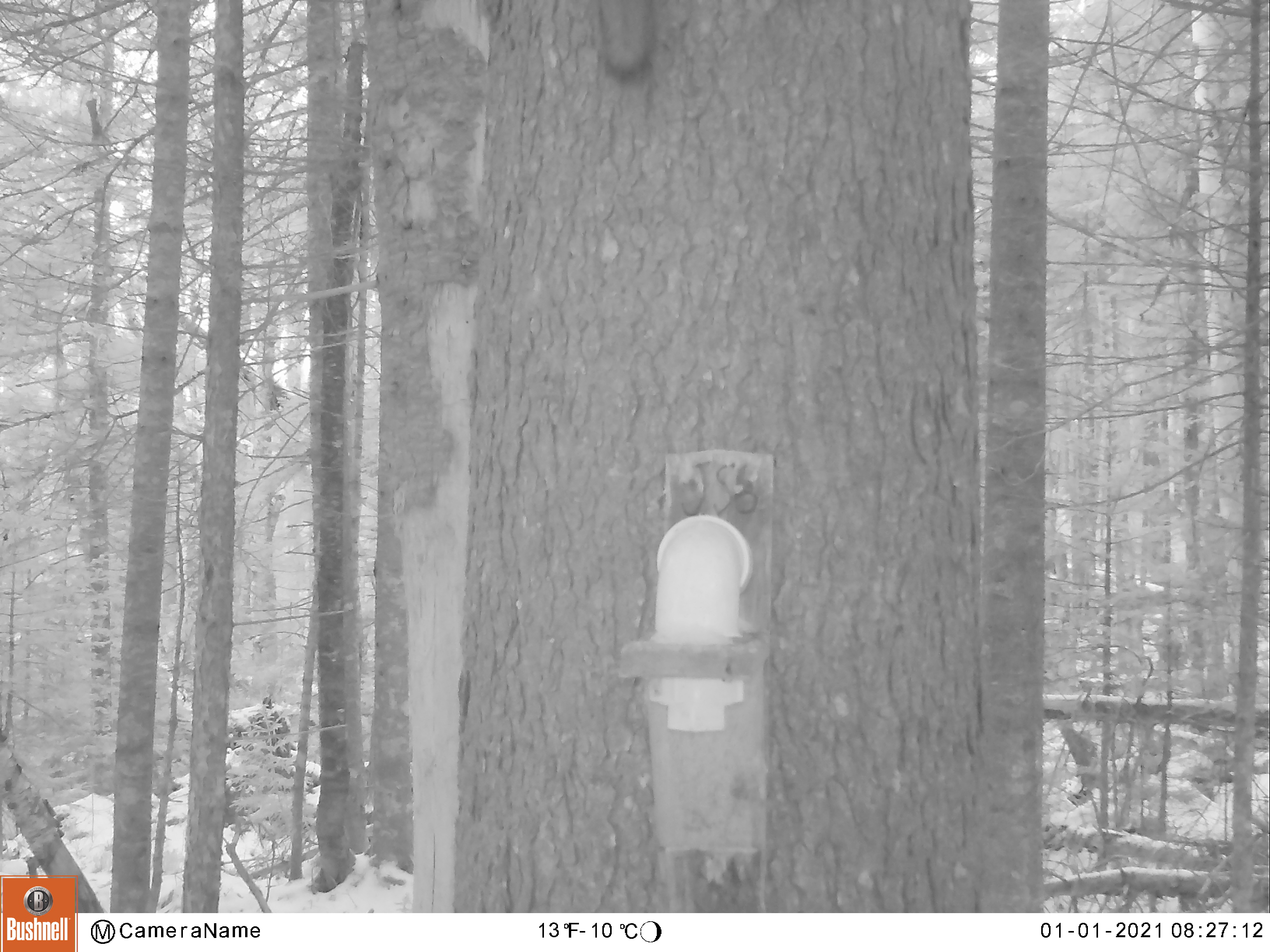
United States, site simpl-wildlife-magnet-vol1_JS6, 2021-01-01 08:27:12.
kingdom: Animalia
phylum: Chordata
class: Mammalia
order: Rodentia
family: Sciuridae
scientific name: Sciuridae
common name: squirrel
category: squirrel sp.